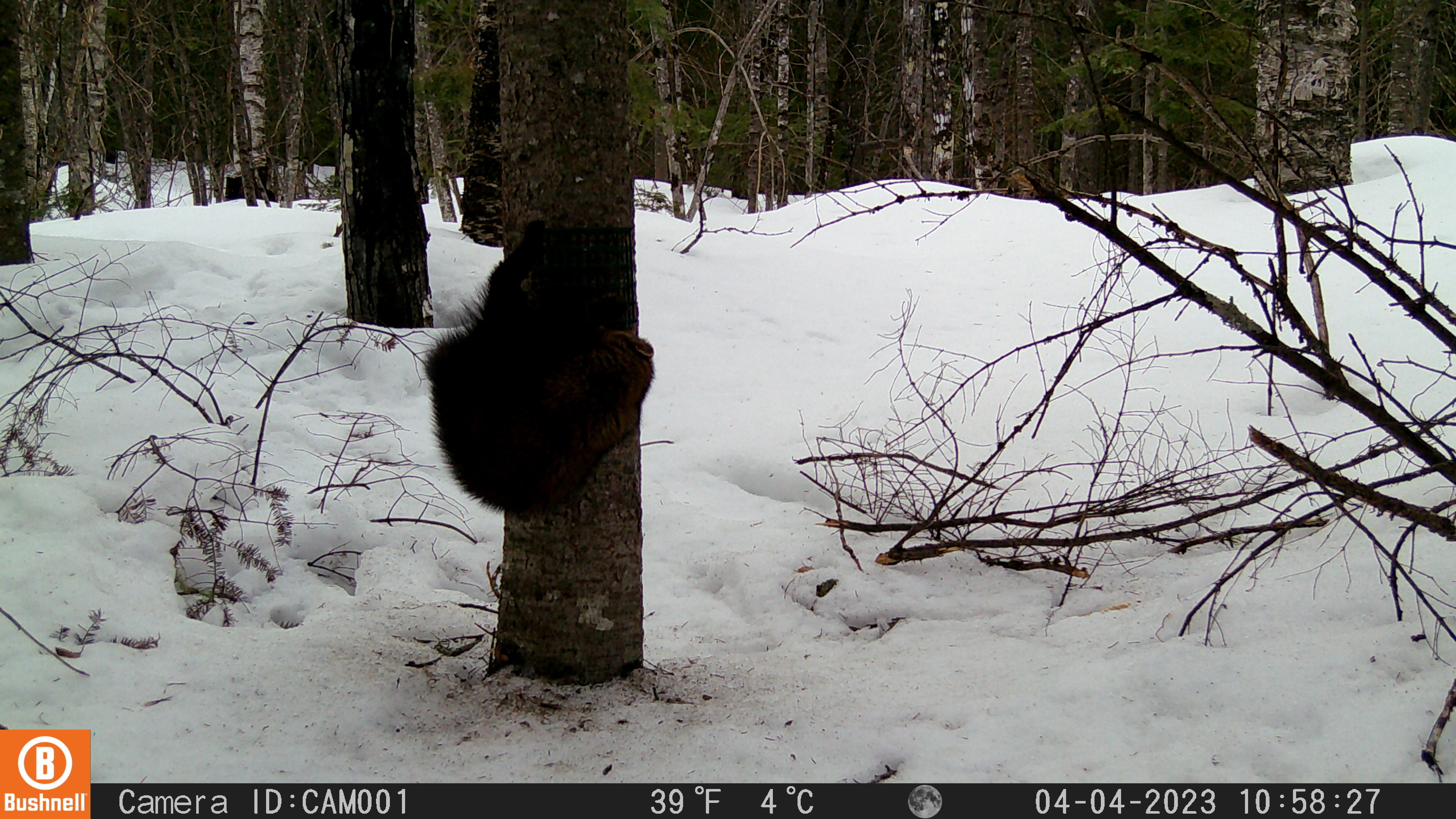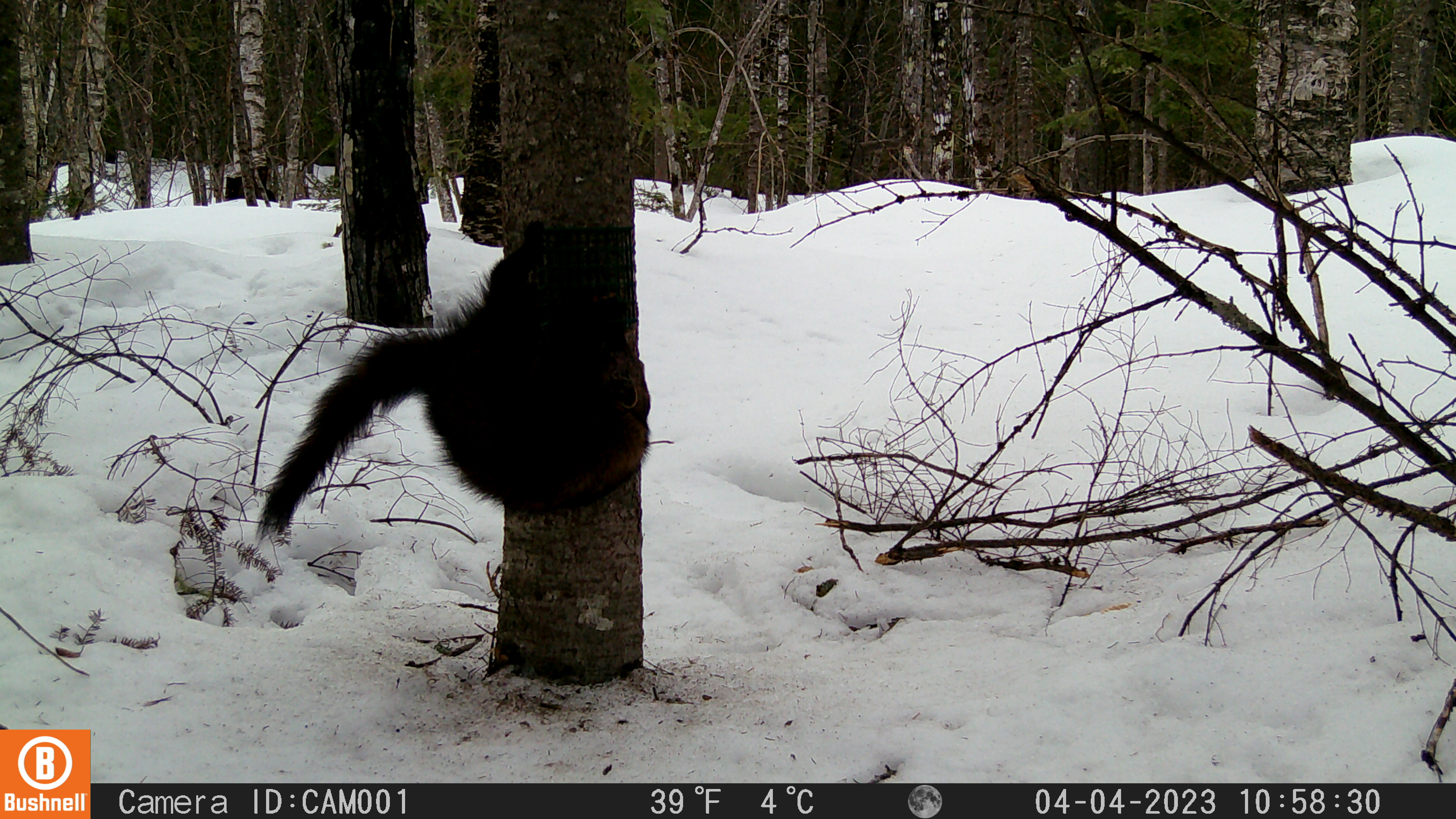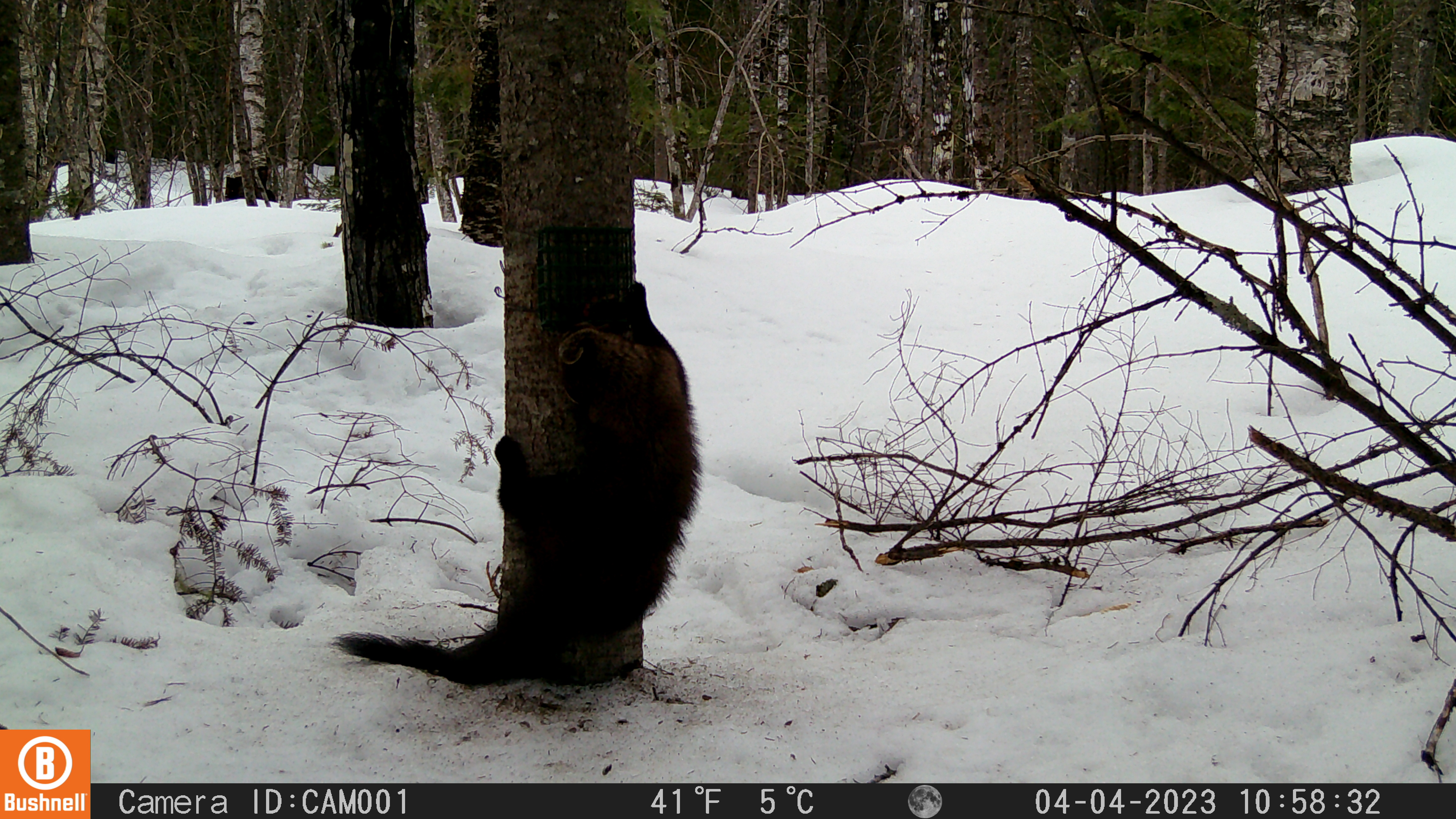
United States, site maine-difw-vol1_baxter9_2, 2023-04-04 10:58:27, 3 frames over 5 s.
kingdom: Animalia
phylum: Chordata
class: Mammalia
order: Carnivora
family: Mustelidae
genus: Martes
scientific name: Martes americana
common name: american marten